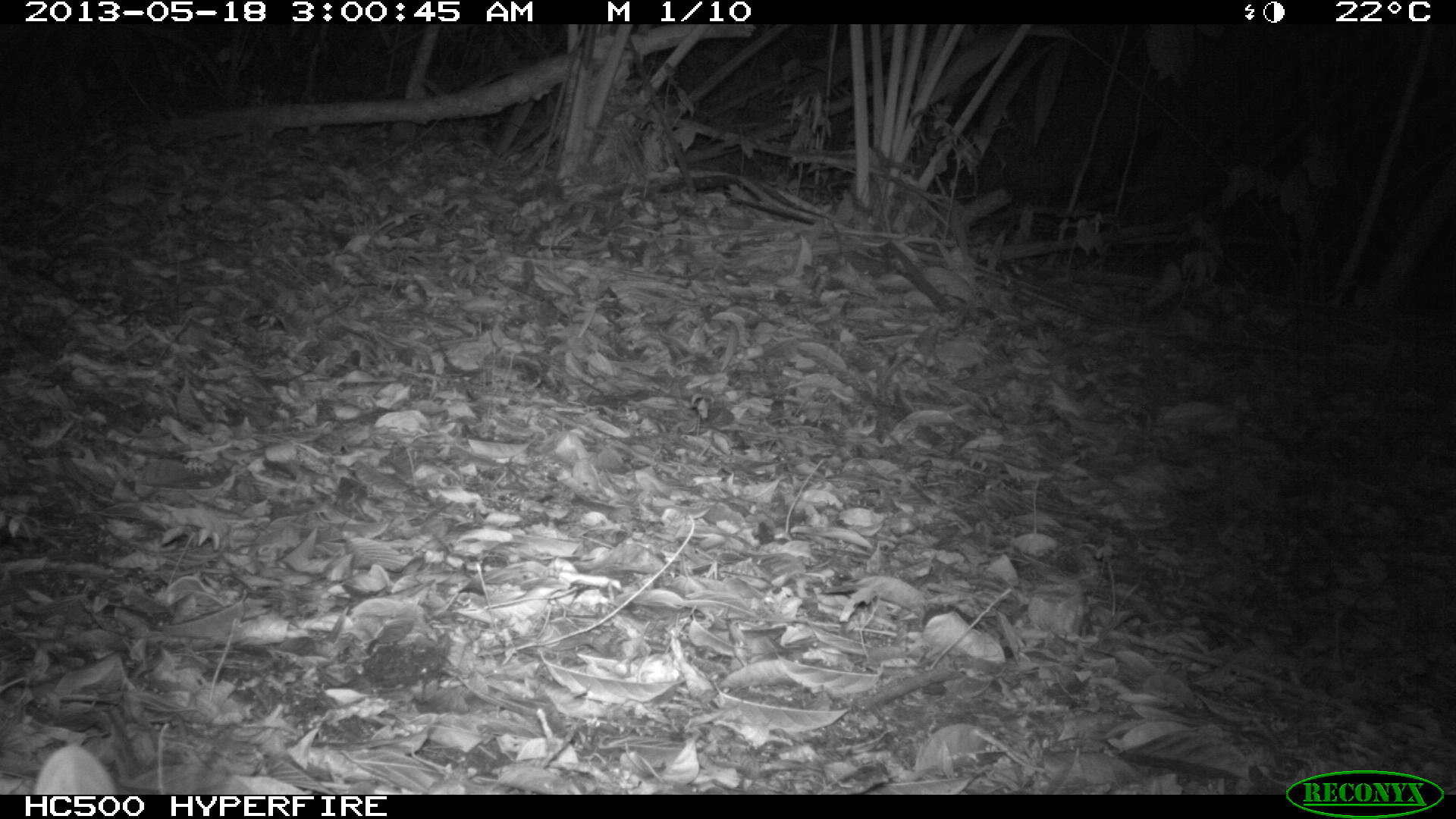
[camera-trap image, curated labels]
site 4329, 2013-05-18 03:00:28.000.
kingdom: Animalia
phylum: Chordata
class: Mammalia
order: Rodentia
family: Muridae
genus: Rattus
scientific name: Rattus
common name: rodent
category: unknown rat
Unknown rat (rodent) (Rattus), count 1.